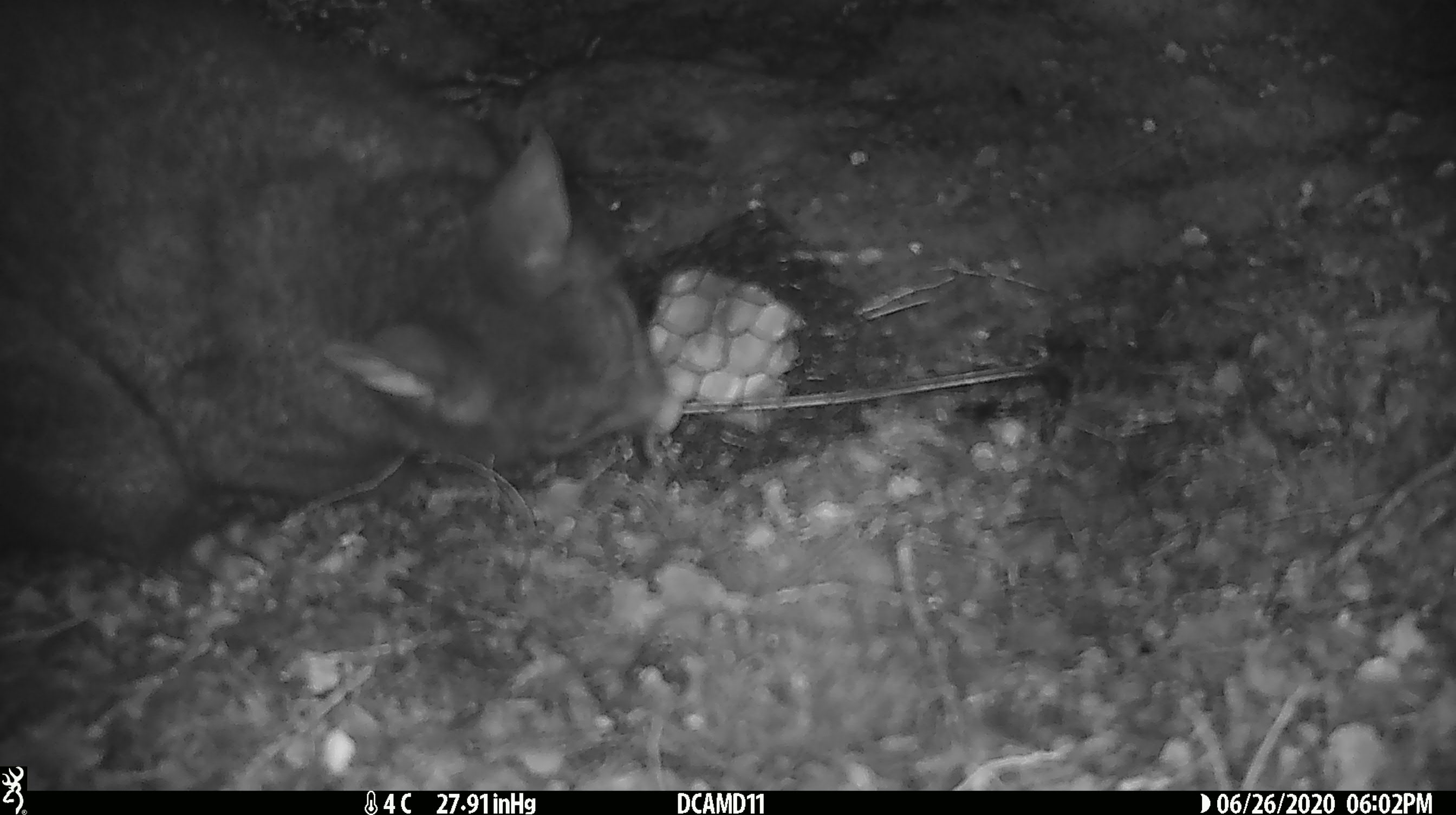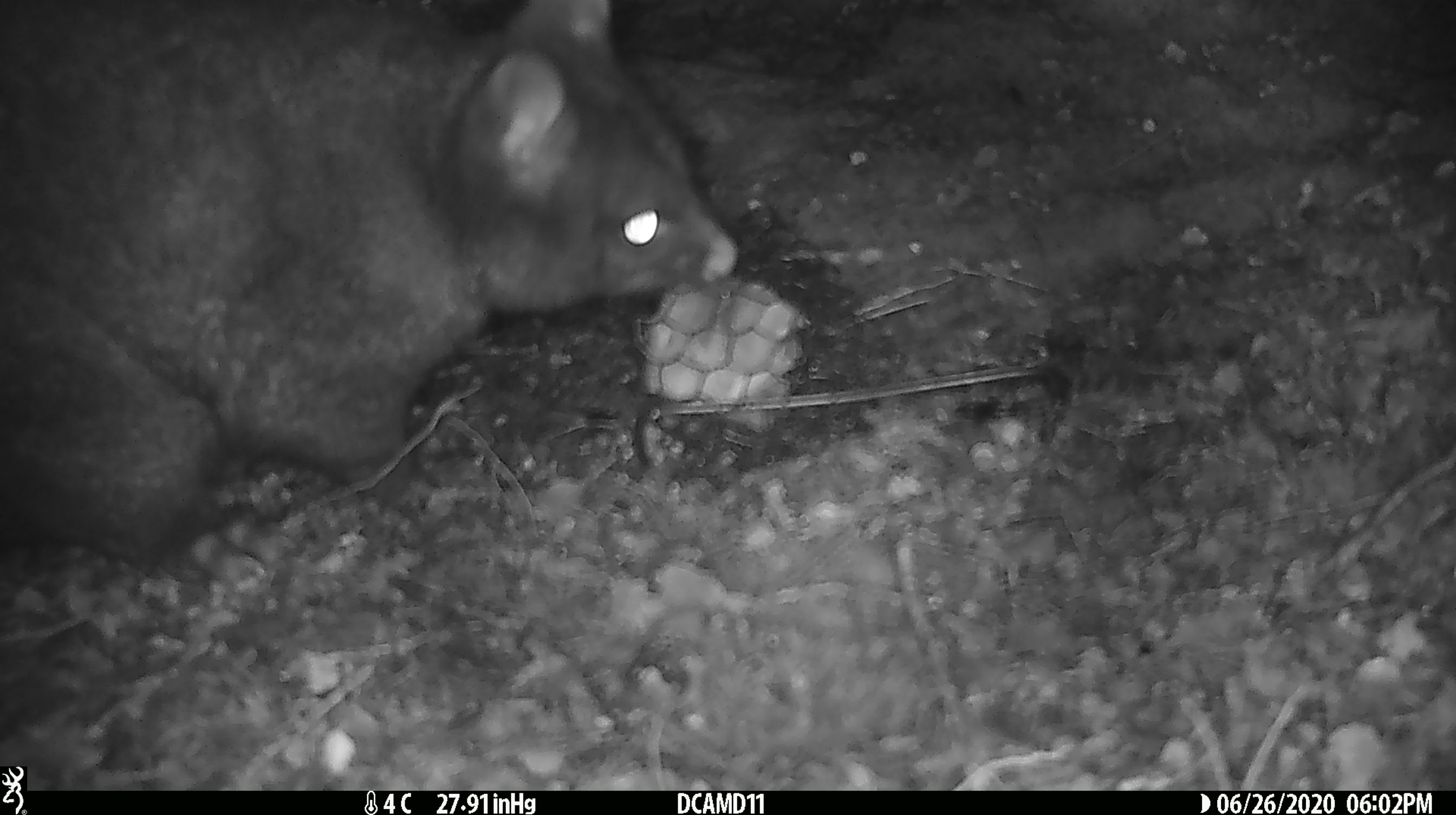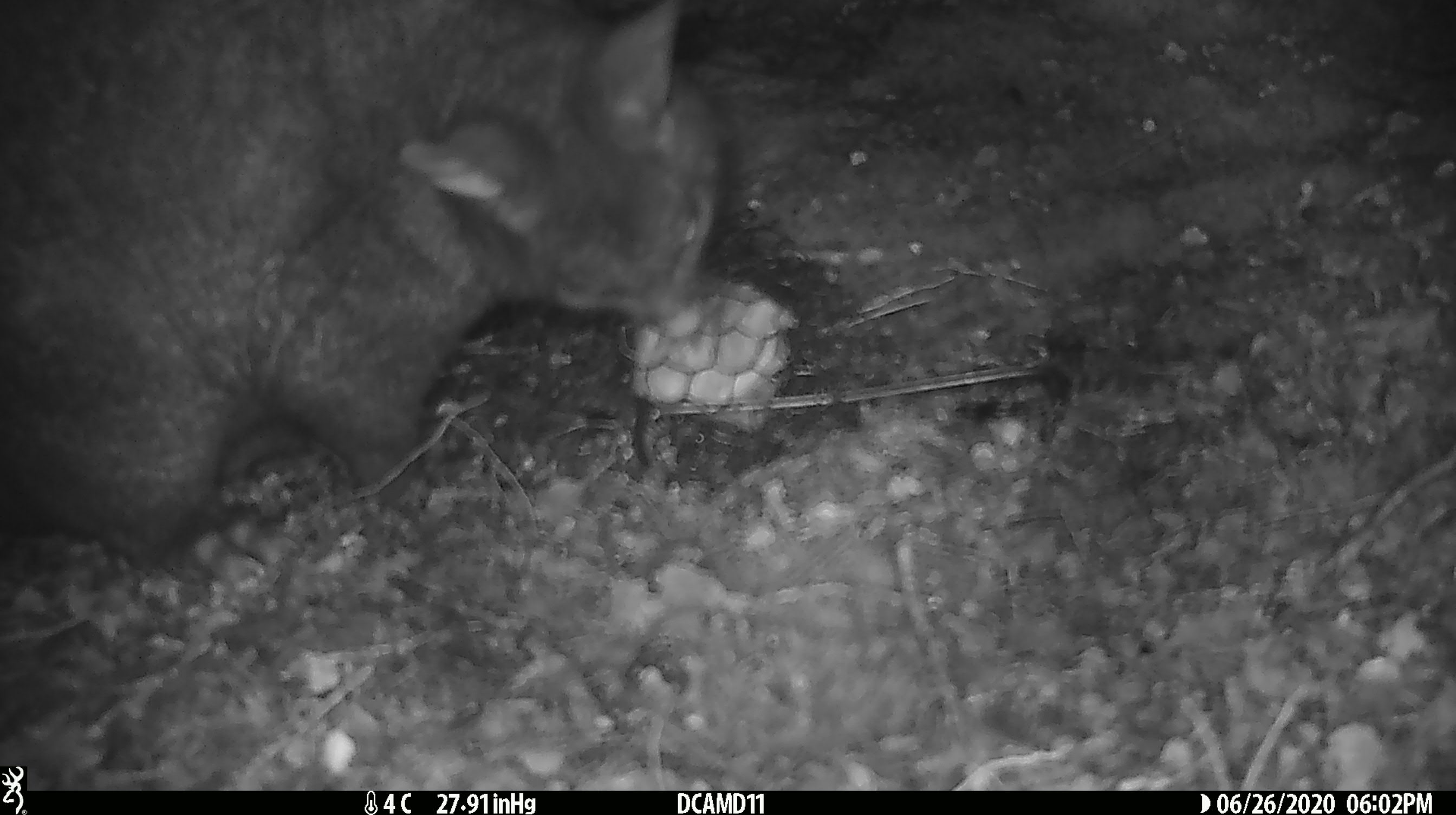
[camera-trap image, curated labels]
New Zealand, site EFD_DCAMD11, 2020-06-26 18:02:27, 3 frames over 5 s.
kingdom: Animalia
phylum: Chordata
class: Mammalia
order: Diprotodontia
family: Phalangeridae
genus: Trichosurus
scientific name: Trichosurus vulpecula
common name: common brushtail possum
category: possum